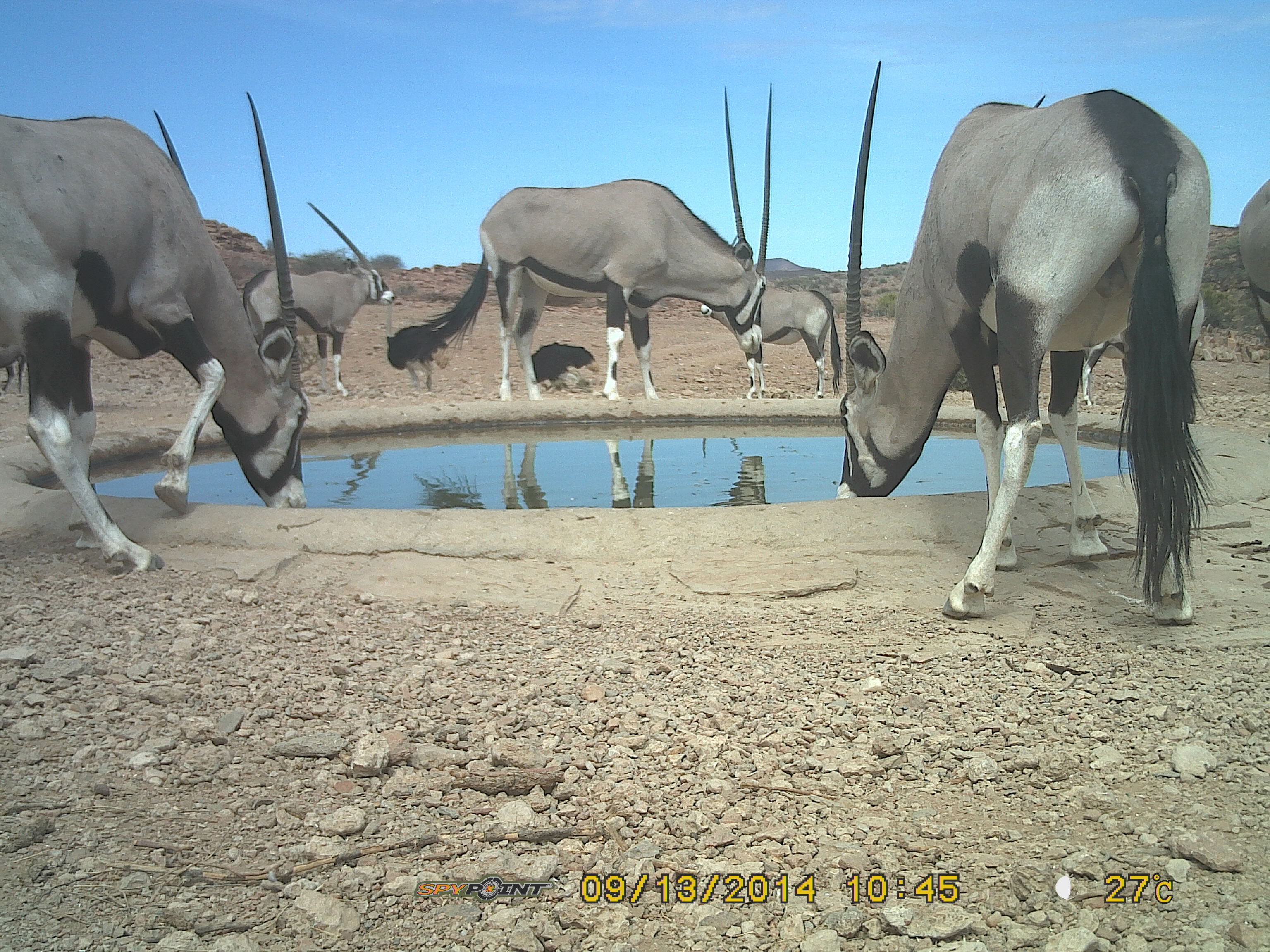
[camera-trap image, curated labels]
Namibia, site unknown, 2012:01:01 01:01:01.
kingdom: Animalia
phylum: Chordata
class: Mammalia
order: Artiodactyla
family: Bovidae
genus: Oryx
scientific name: Oryx gazella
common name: gemsbok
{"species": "Oryx gazella (gemsbok)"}